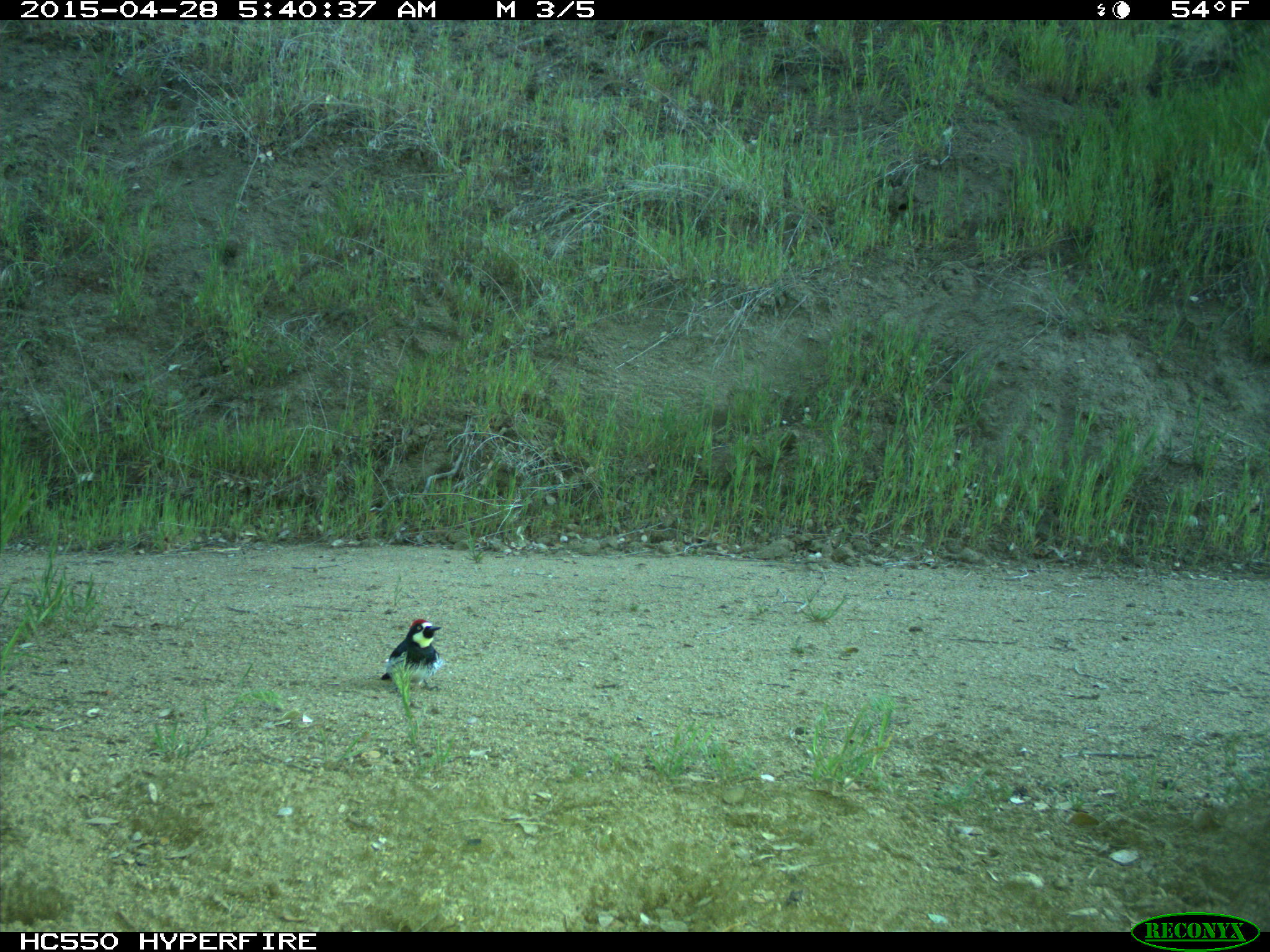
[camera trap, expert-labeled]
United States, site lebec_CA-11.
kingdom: Animalia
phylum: Chordata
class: Aves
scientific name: Aves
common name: birds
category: unidentified bird